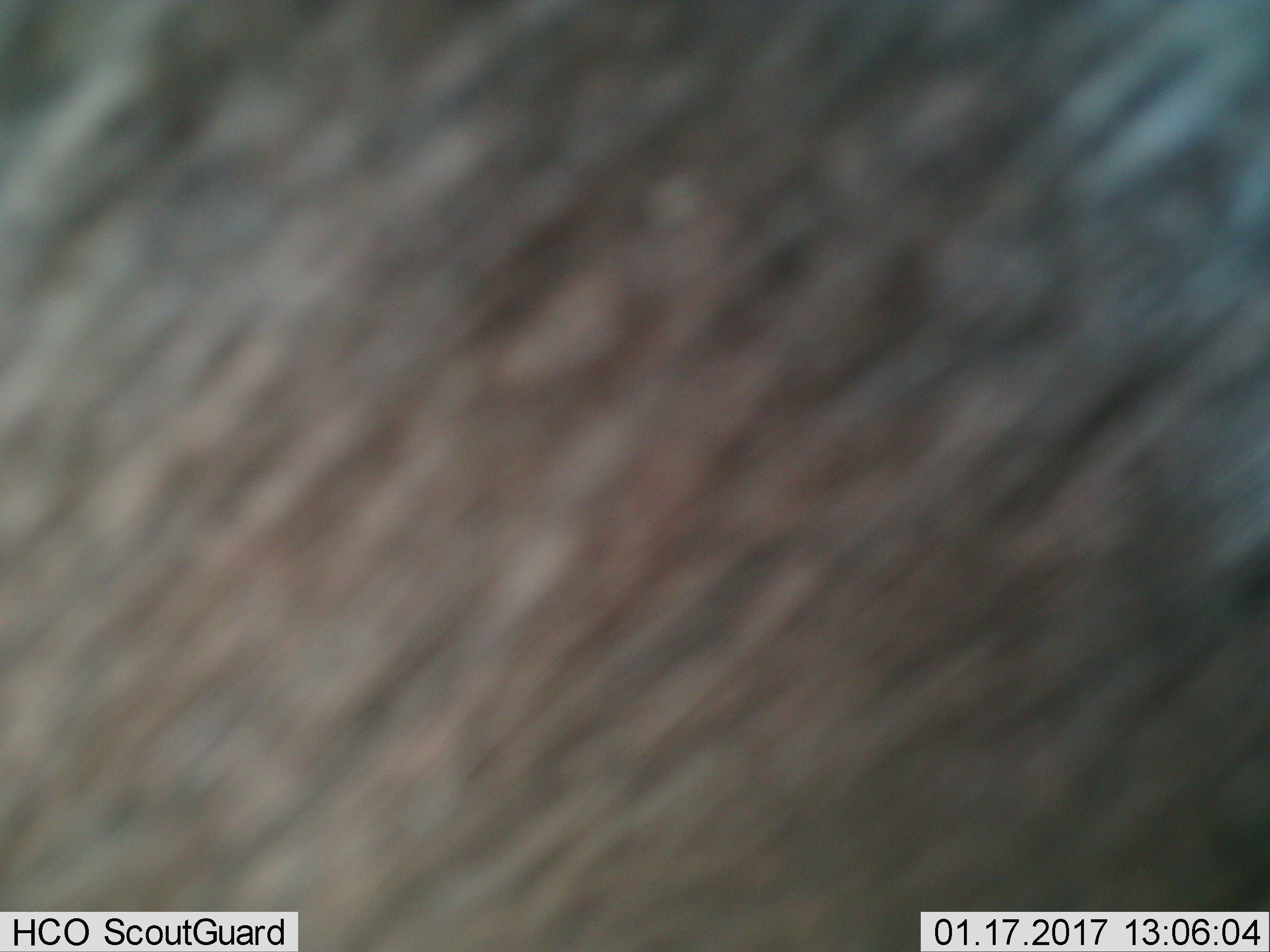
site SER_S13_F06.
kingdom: Animalia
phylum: Chordata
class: Mammalia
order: Artiodactyla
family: Bovidae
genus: Connochaetes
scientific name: Connochaetes taurinus taurinus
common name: blue wildebeest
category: wildebeestblue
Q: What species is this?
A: Wildebeestblue (blue wildebeest) (Connochaetes taurinus taurinus).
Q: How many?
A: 1.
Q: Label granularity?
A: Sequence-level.